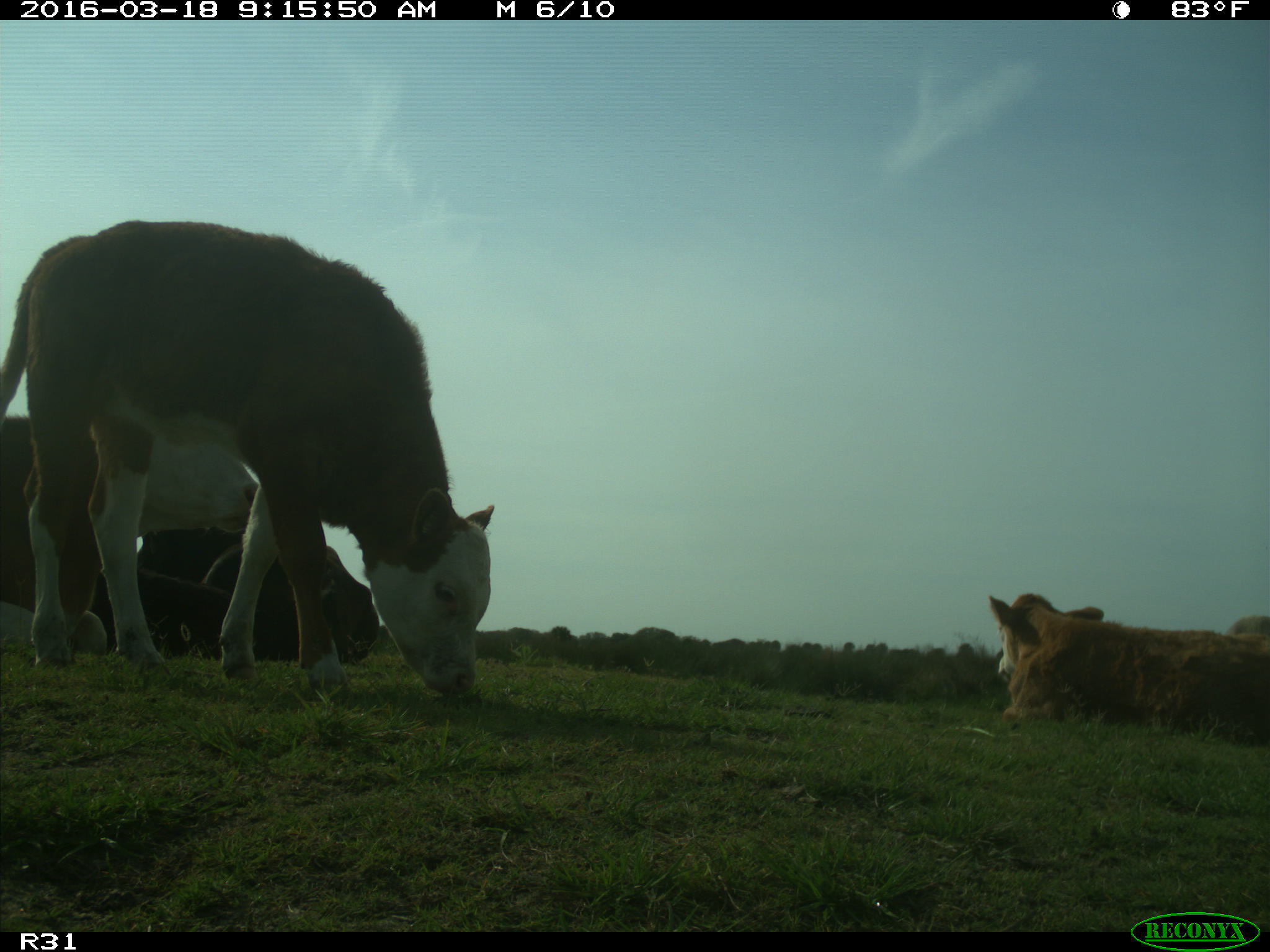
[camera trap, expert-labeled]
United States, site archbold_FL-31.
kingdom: Animalia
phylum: Chordata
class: Mammalia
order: Artiodactyla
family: Bovidae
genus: Bos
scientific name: Bos taurus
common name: domestic cow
Bos taurus (domestic cow).